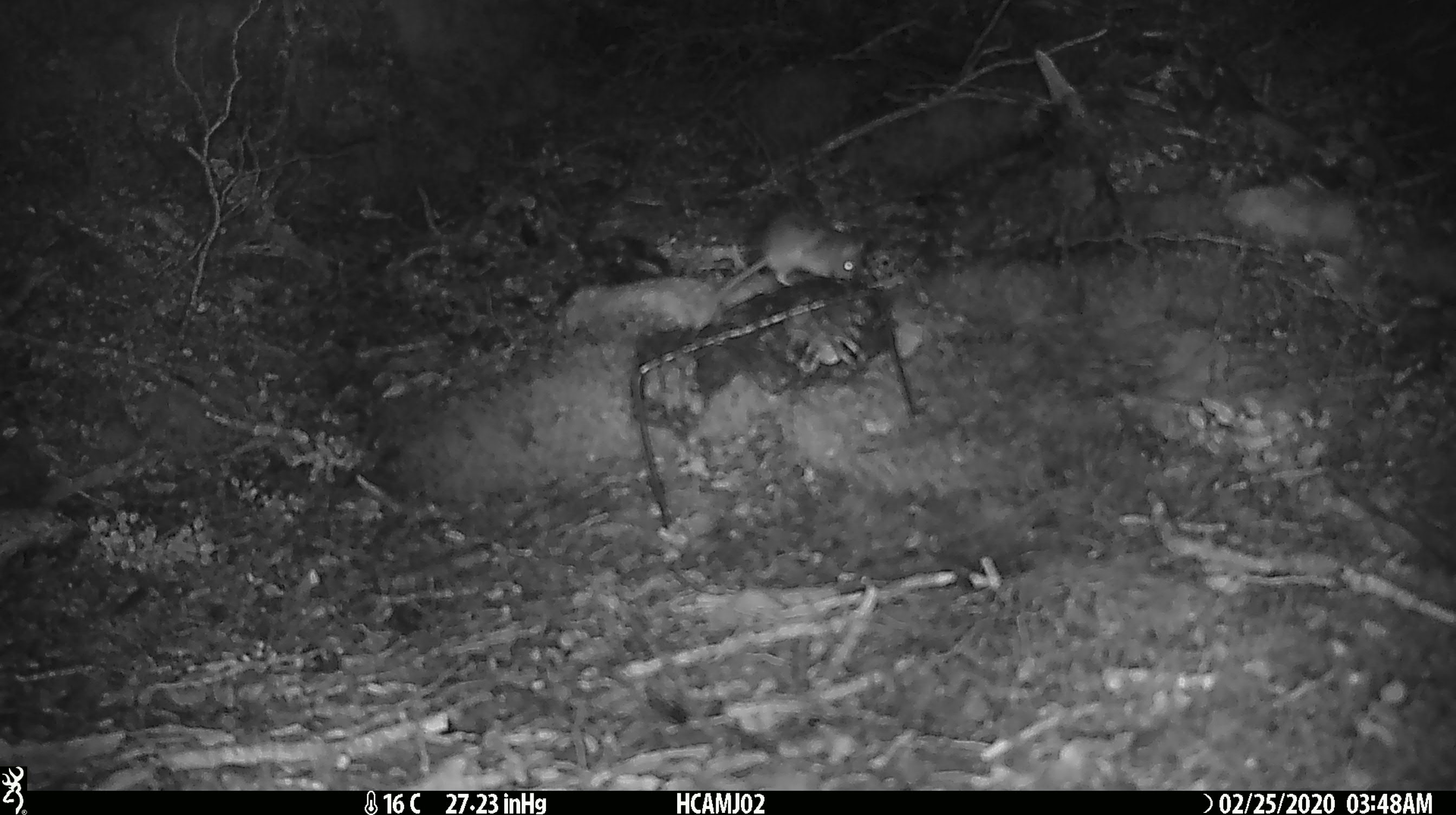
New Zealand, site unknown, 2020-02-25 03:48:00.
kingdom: Animalia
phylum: Chordata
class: Mammalia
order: Rodentia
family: Muridae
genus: Mus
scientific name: Mus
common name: mouse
Mouse (Mus).